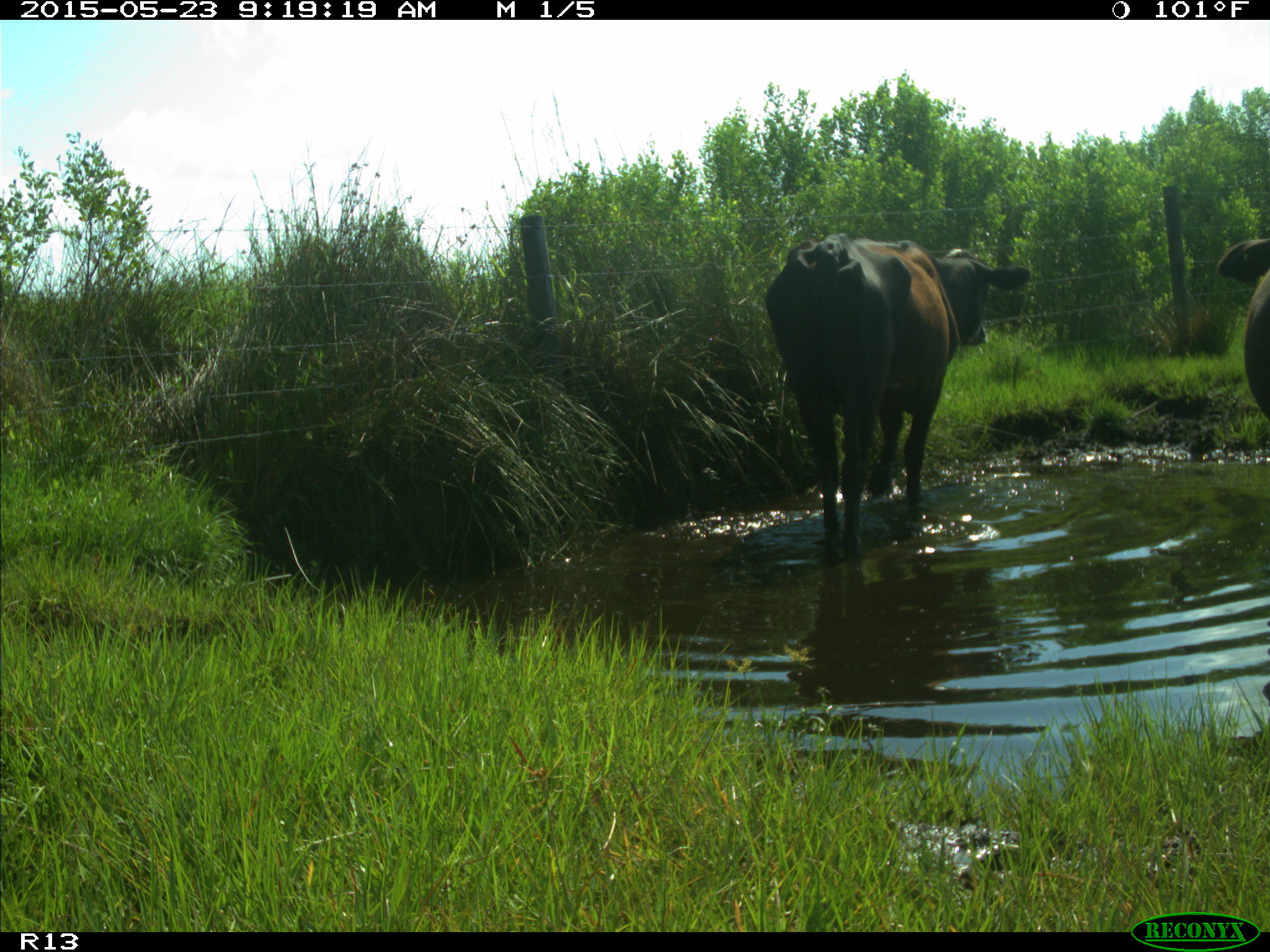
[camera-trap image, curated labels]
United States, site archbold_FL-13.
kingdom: Animalia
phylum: Chordata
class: Mammalia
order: Artiodactyla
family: Bovidae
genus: Bos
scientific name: Bos taurus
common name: domestic cow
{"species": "Bos taurus (domestic cow)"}